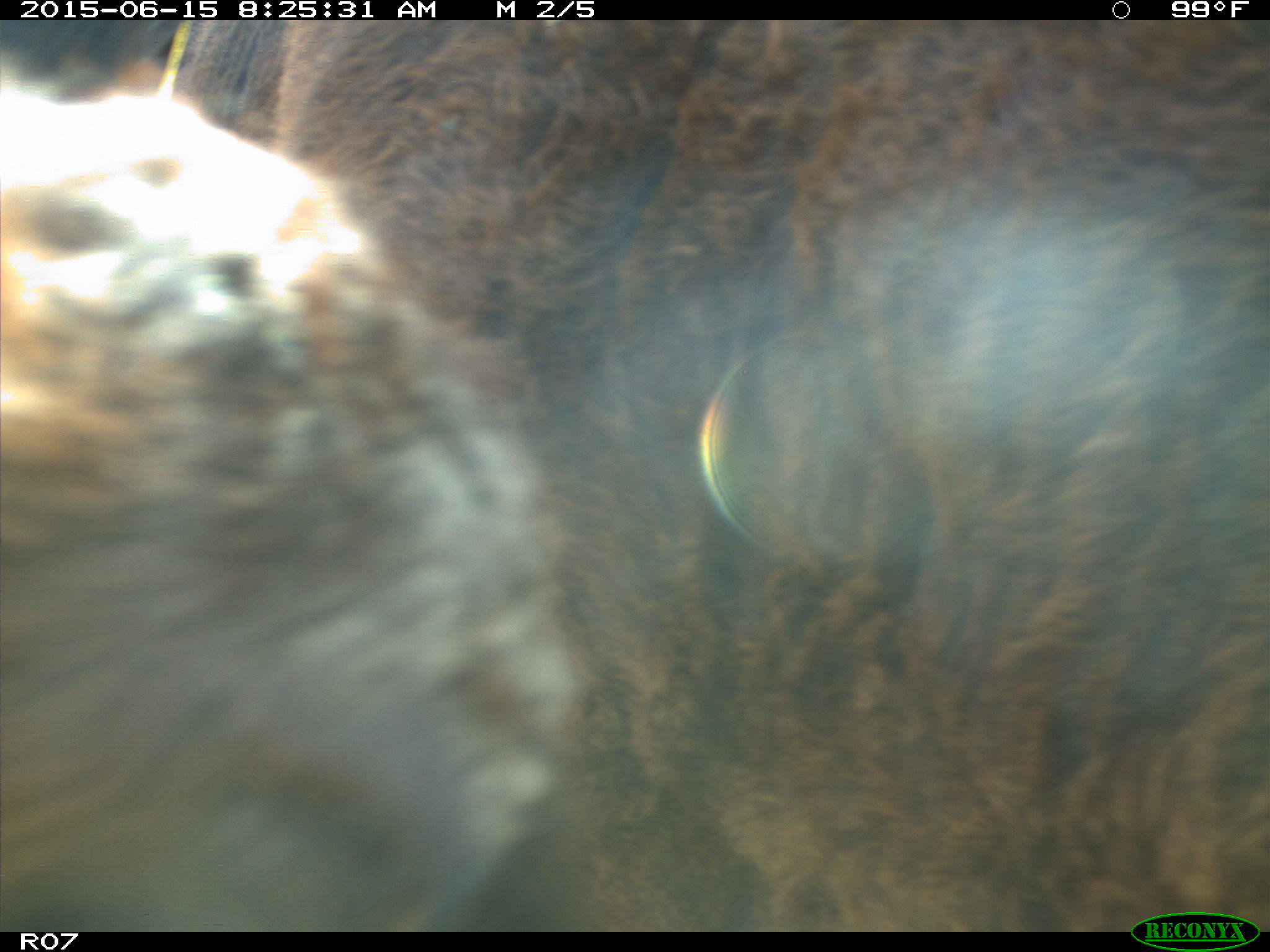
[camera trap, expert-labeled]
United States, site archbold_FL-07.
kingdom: Animalia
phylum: Chordata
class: Mammalia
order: Artiodactyla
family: Bovidae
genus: Bos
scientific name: Bos taurus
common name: domestic cow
Bos taurus (domestic cow).